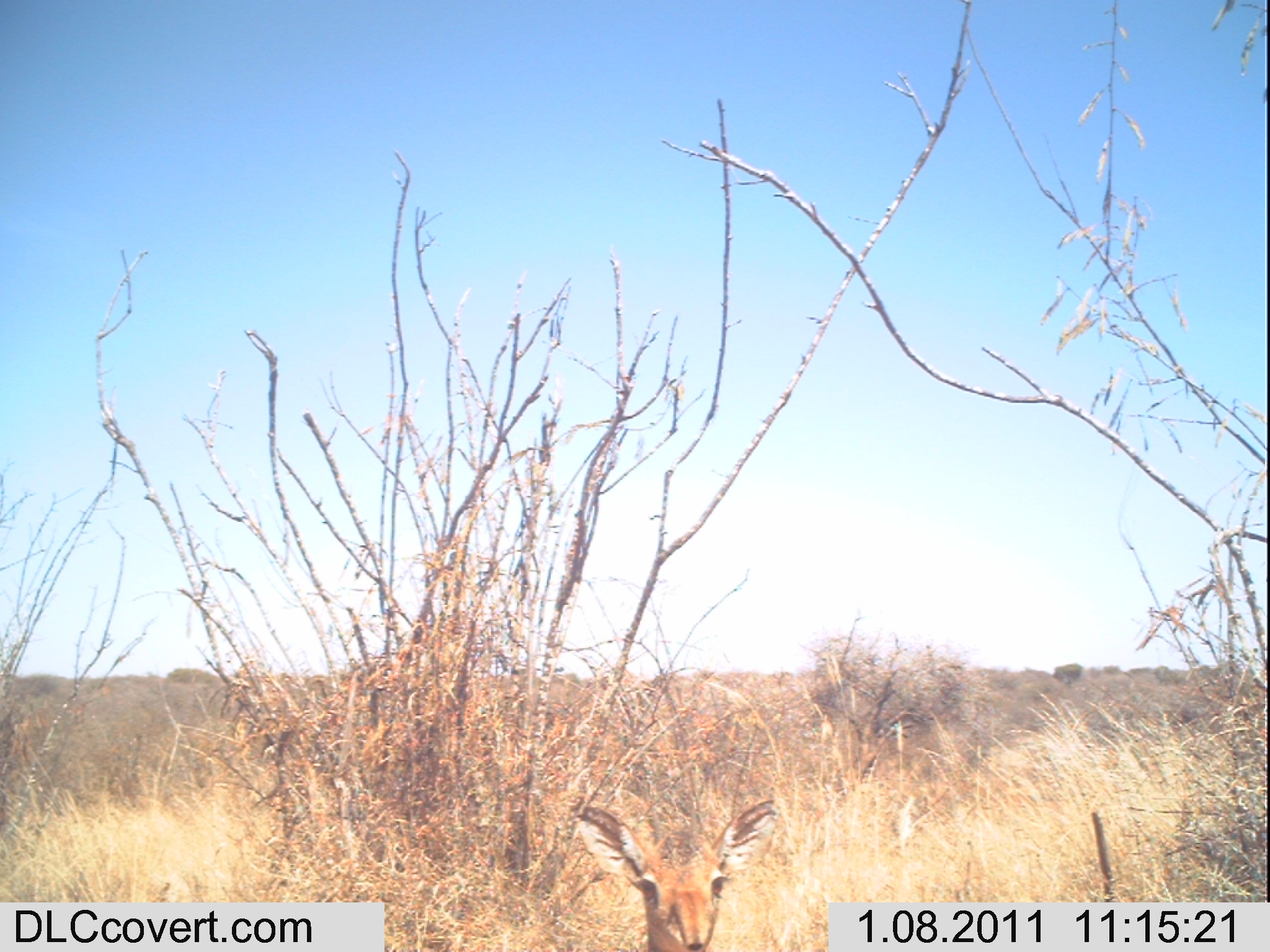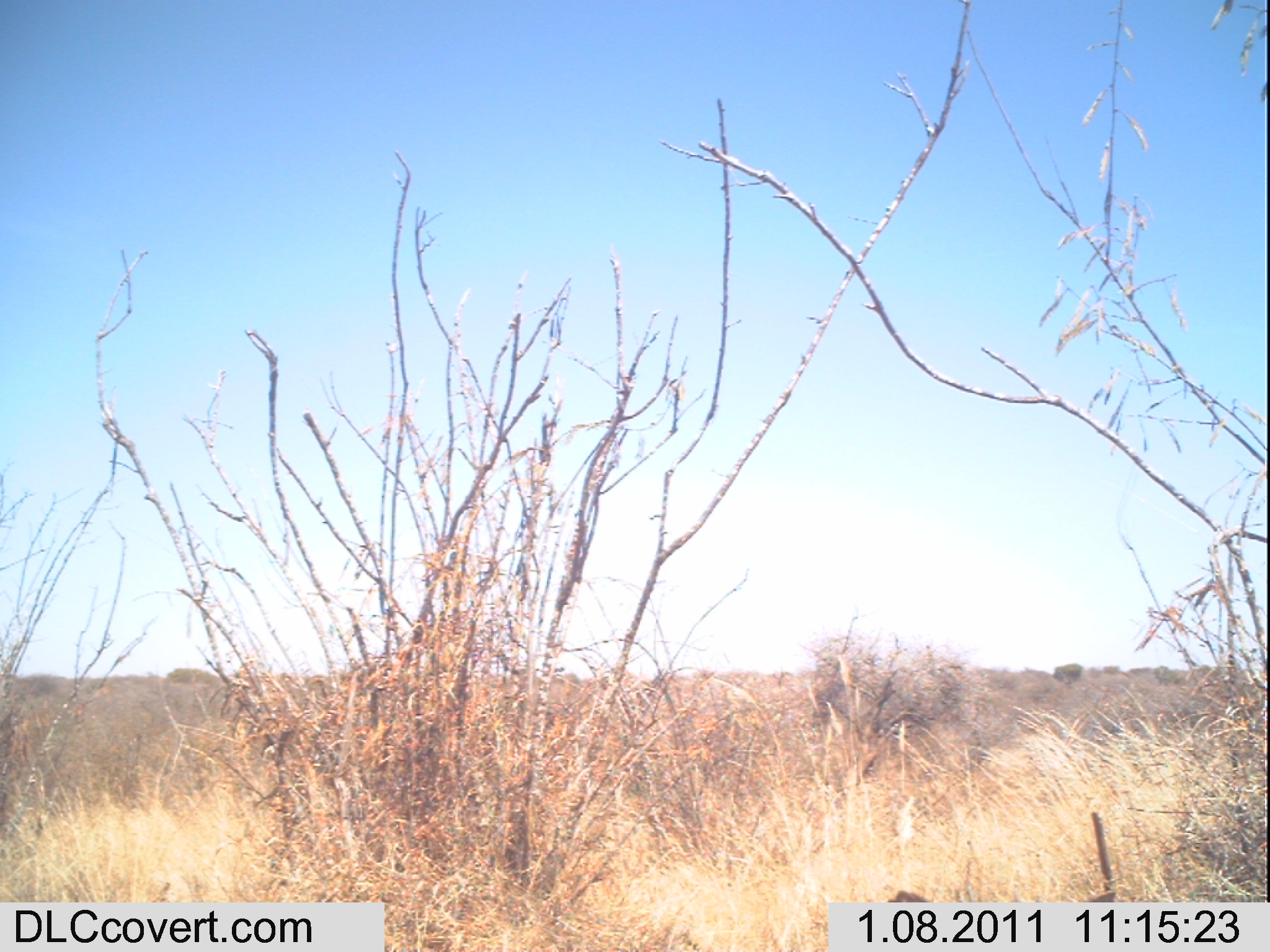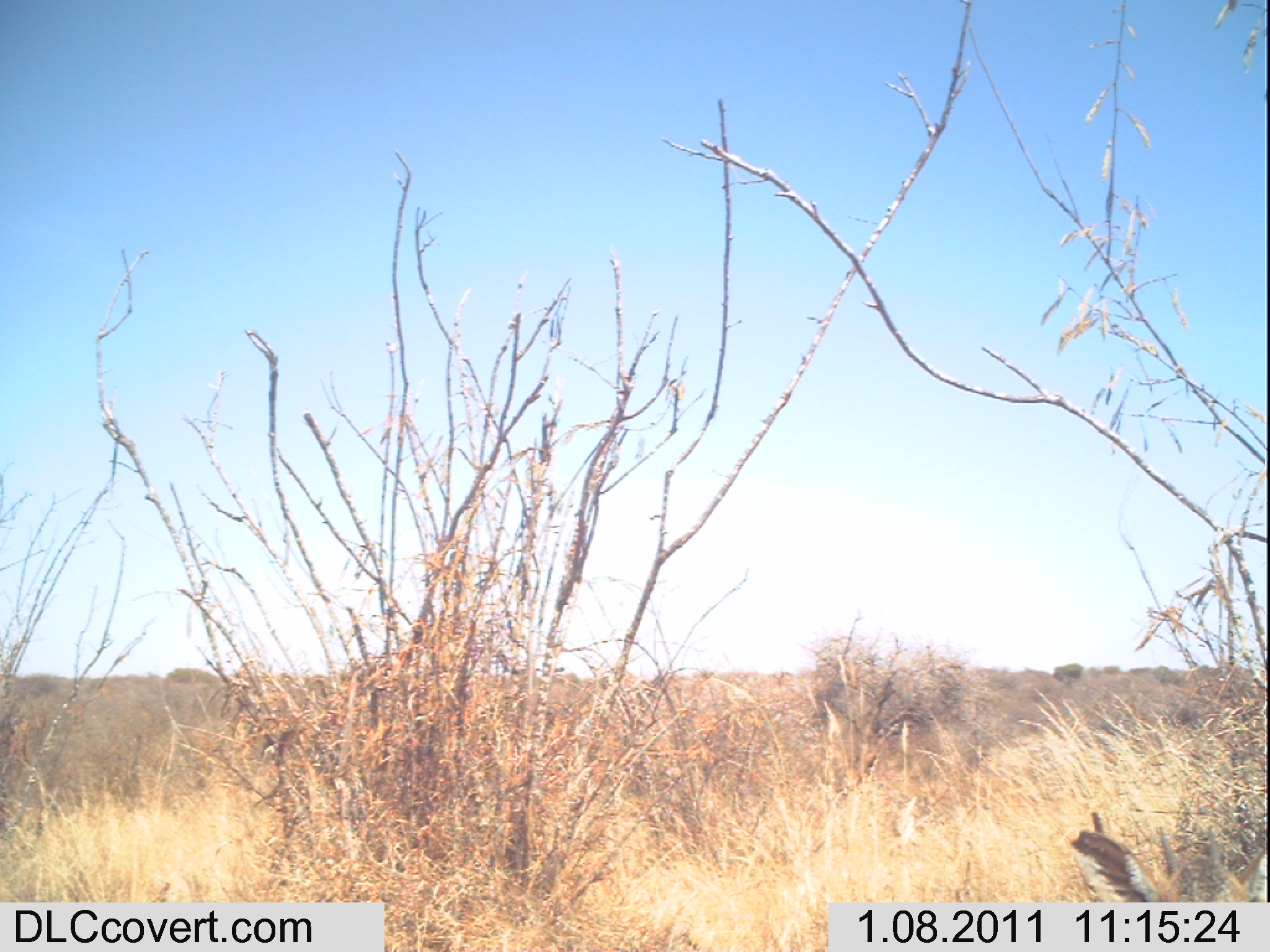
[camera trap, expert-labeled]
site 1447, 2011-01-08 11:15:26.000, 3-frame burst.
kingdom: Animalia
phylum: Chordata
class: Mammalia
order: Artiodactyla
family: Bovidae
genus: Madoqua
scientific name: Madoqua guentheri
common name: günther's dik-dik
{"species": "Madoqua guentheri (günther's dik-dik)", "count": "1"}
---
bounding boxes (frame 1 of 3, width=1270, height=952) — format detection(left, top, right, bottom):
madoqua guentheri: detection(569, 795, 781, 951)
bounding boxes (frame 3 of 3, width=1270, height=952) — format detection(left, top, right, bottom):
madoqua guentheri: detection(1064, 820, 1270, 901)